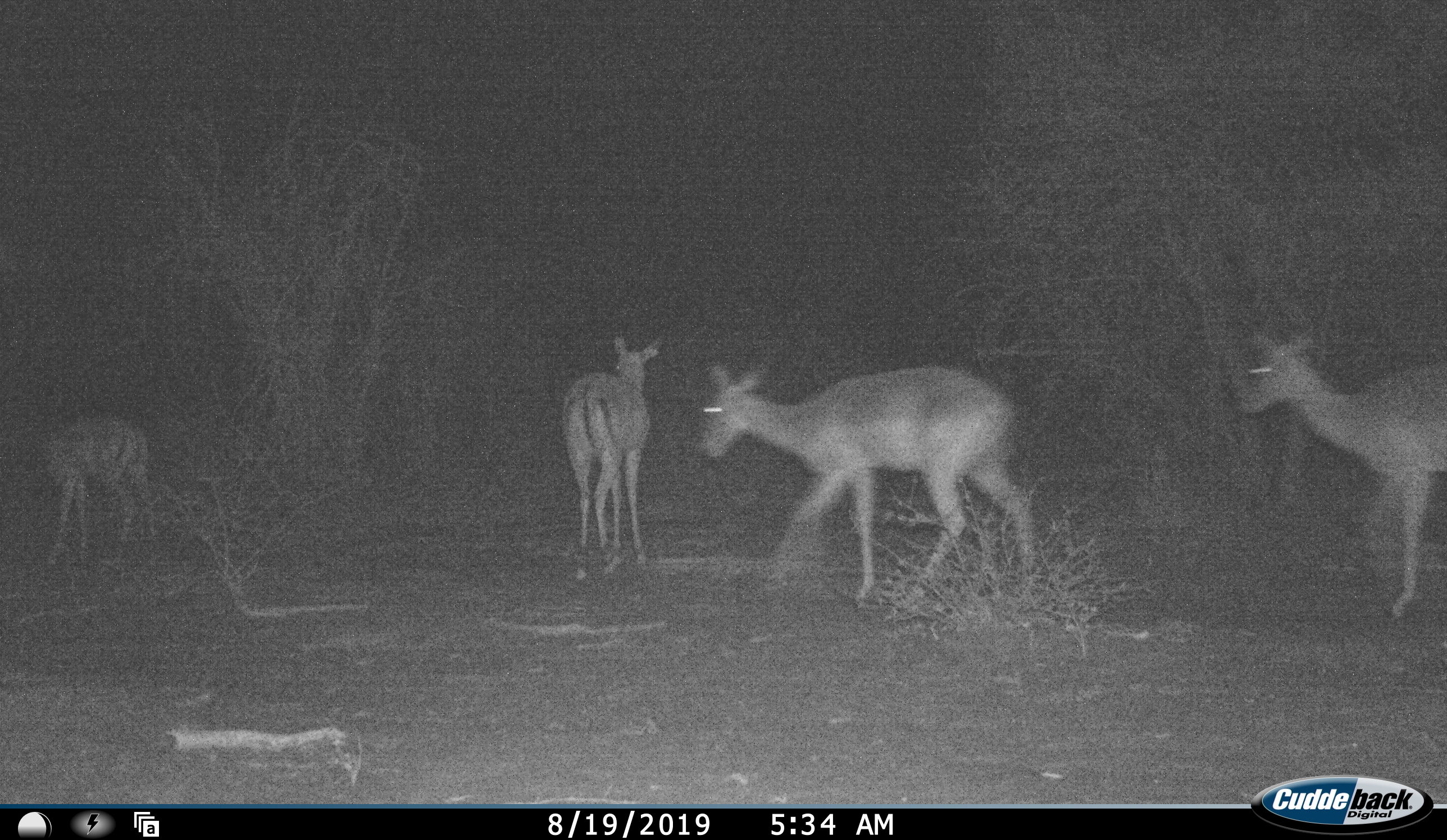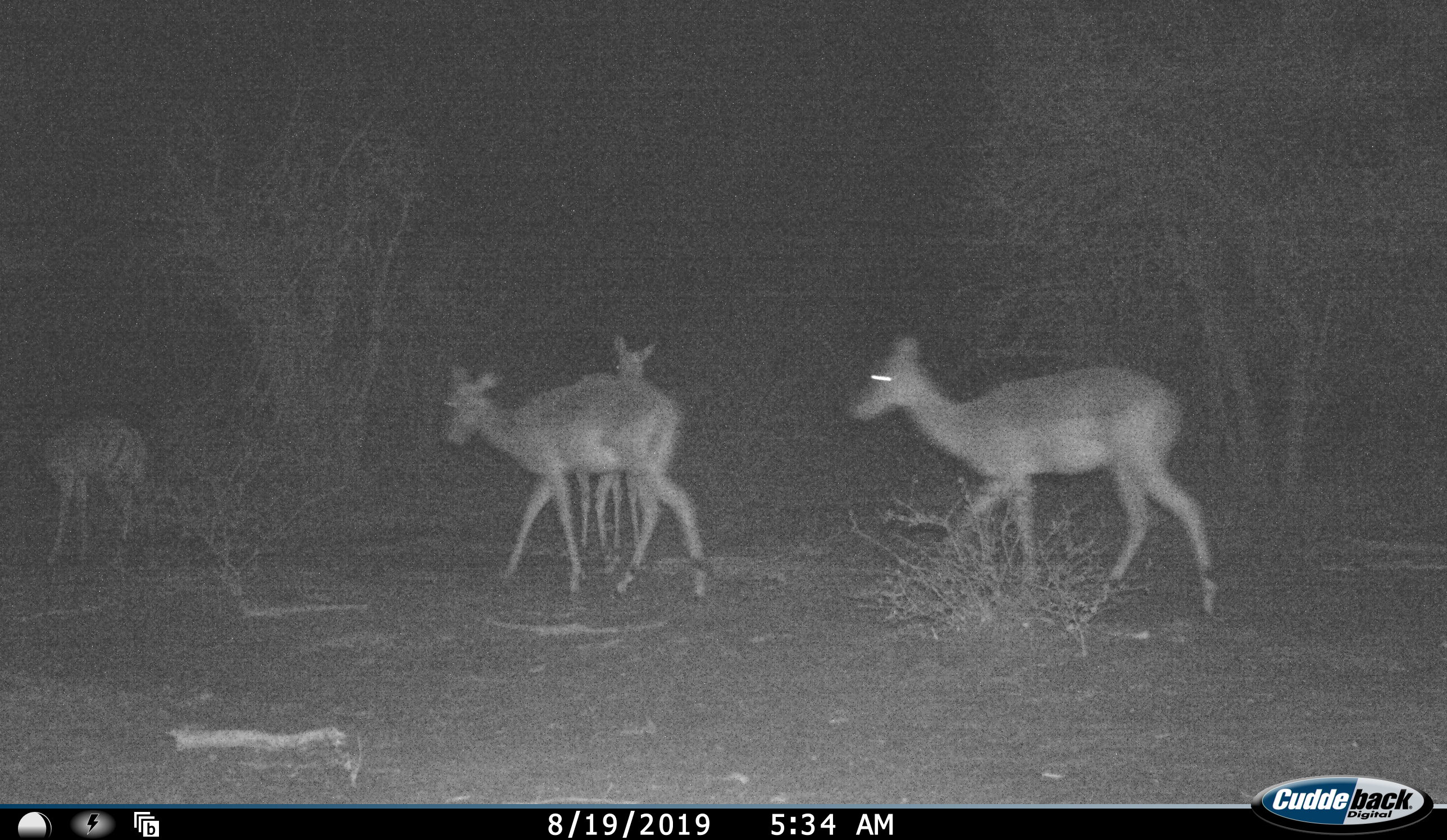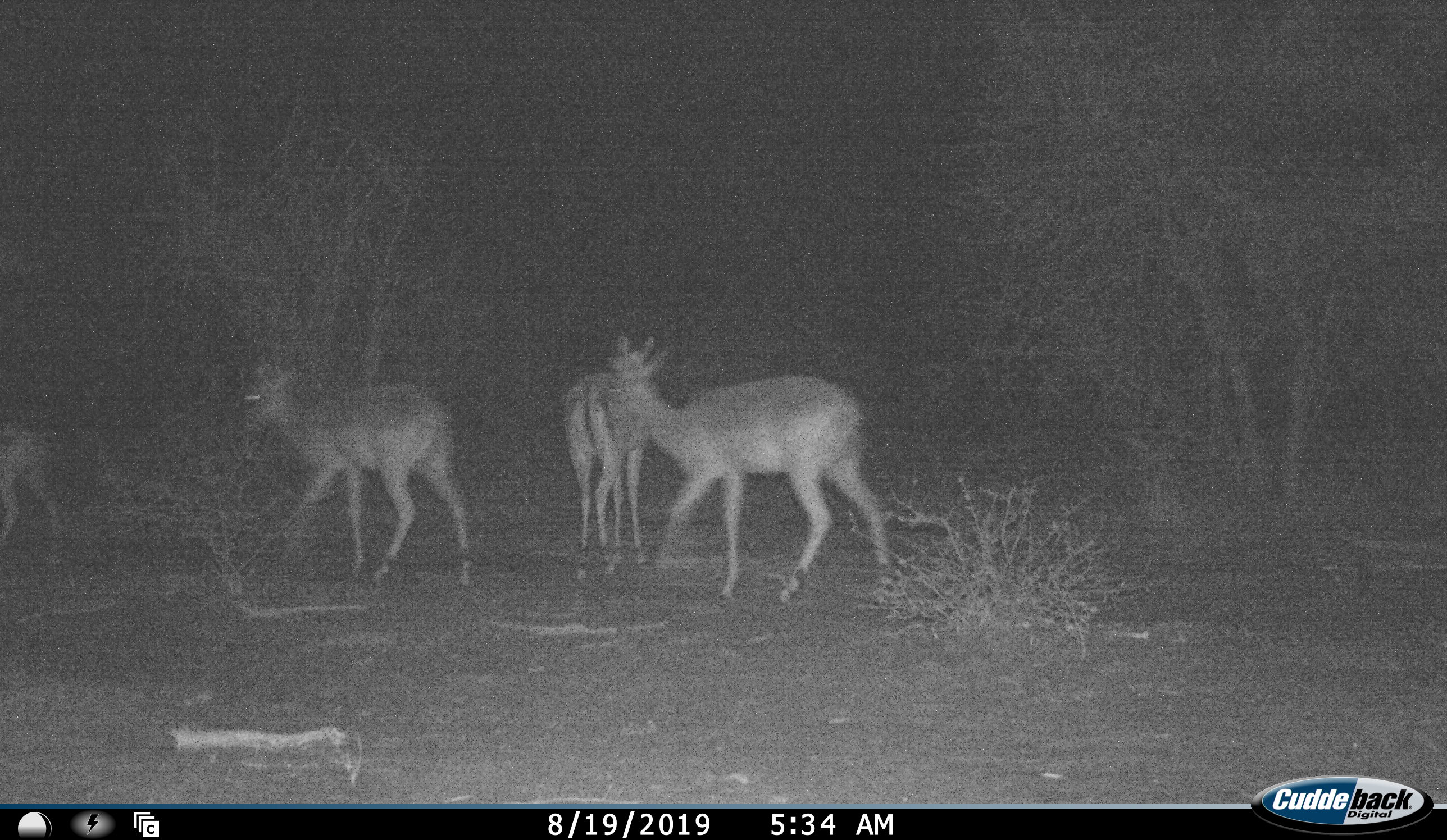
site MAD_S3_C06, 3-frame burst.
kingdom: Animalia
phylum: Chordata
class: Mammalia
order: Artiodactyla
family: Bovidae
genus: Aepyceros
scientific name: Aepyceros melampus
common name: impala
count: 4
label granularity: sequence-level